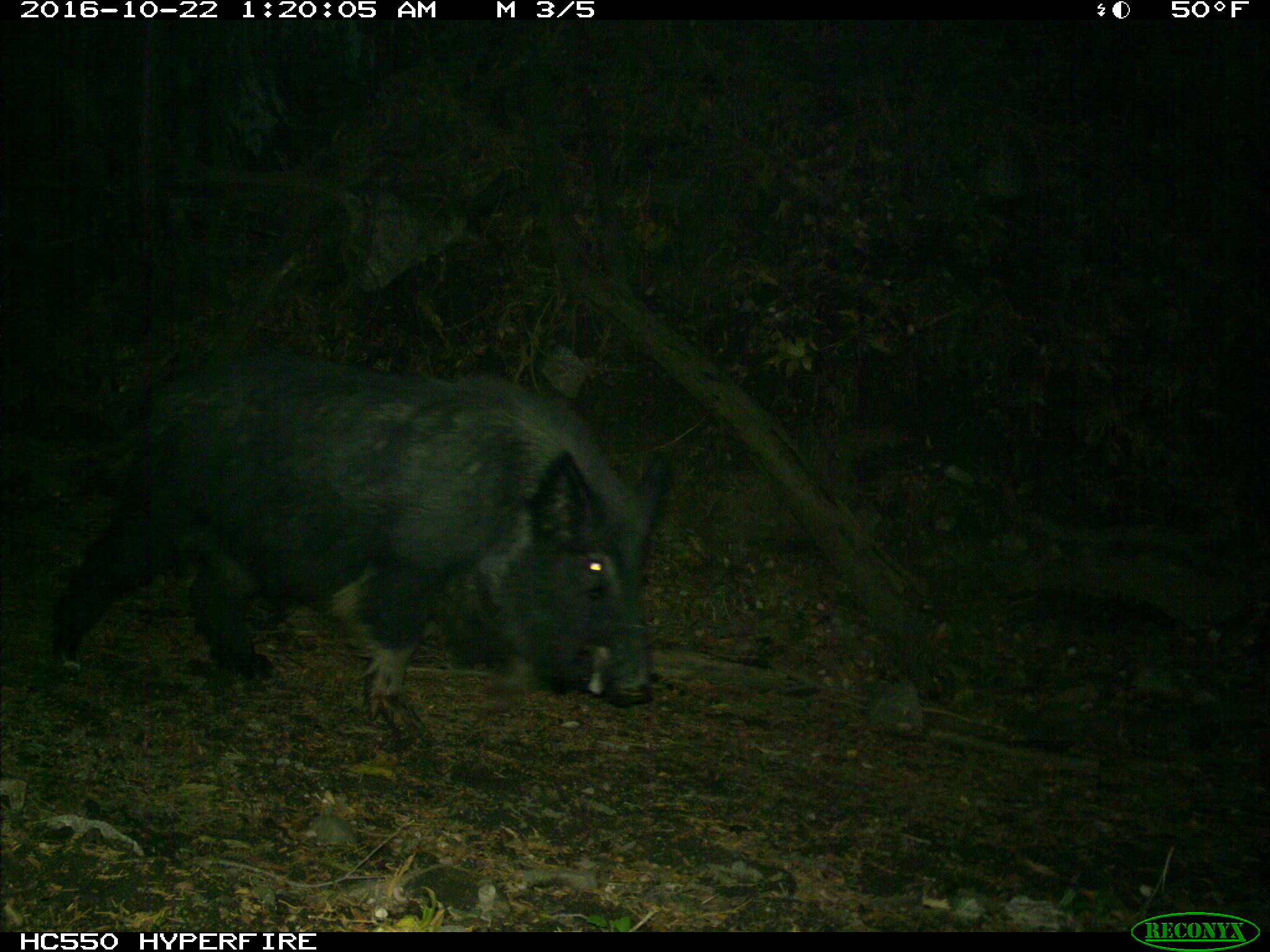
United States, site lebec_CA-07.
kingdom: Animalia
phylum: Chordata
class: Mammalia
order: Artiodactyla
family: Suidae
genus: Sus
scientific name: Sus scrofa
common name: wild boar